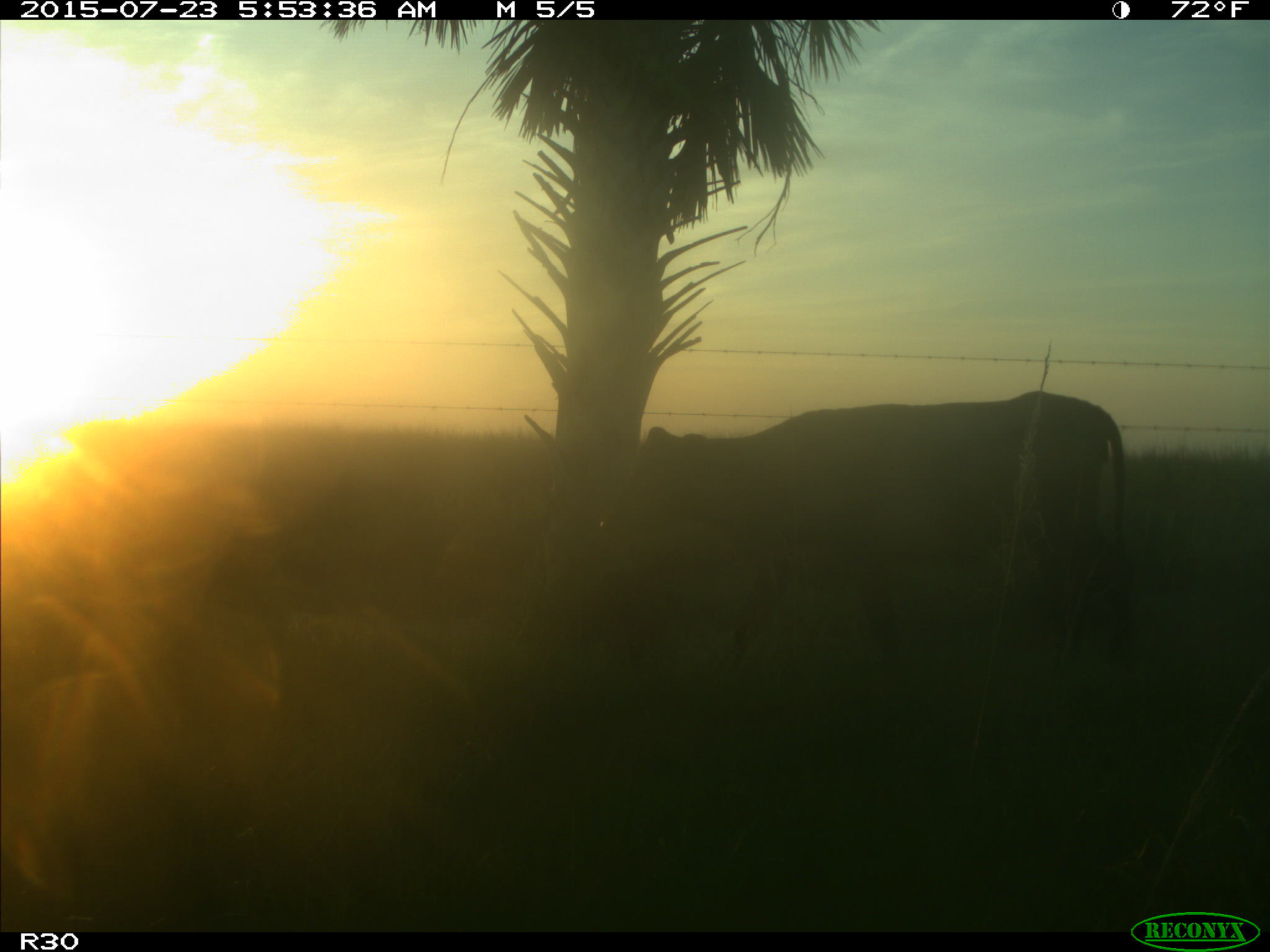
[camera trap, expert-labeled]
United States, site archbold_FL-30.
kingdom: Animalia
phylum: Chordata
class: Mammalia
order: Artiodactyla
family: Bovidae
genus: Bos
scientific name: Bos taurus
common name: domestic cow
Bos taurus (domestic cow).